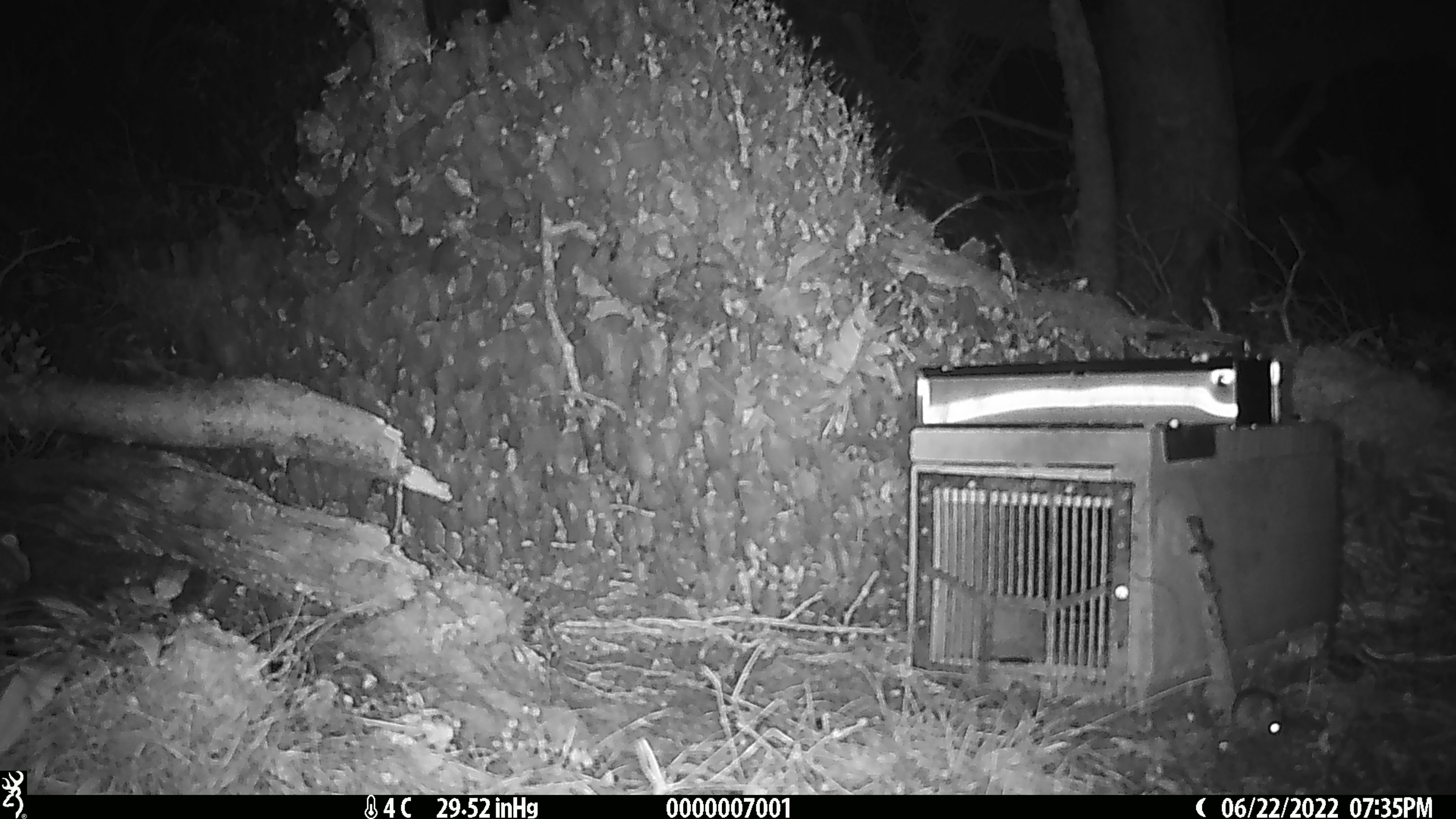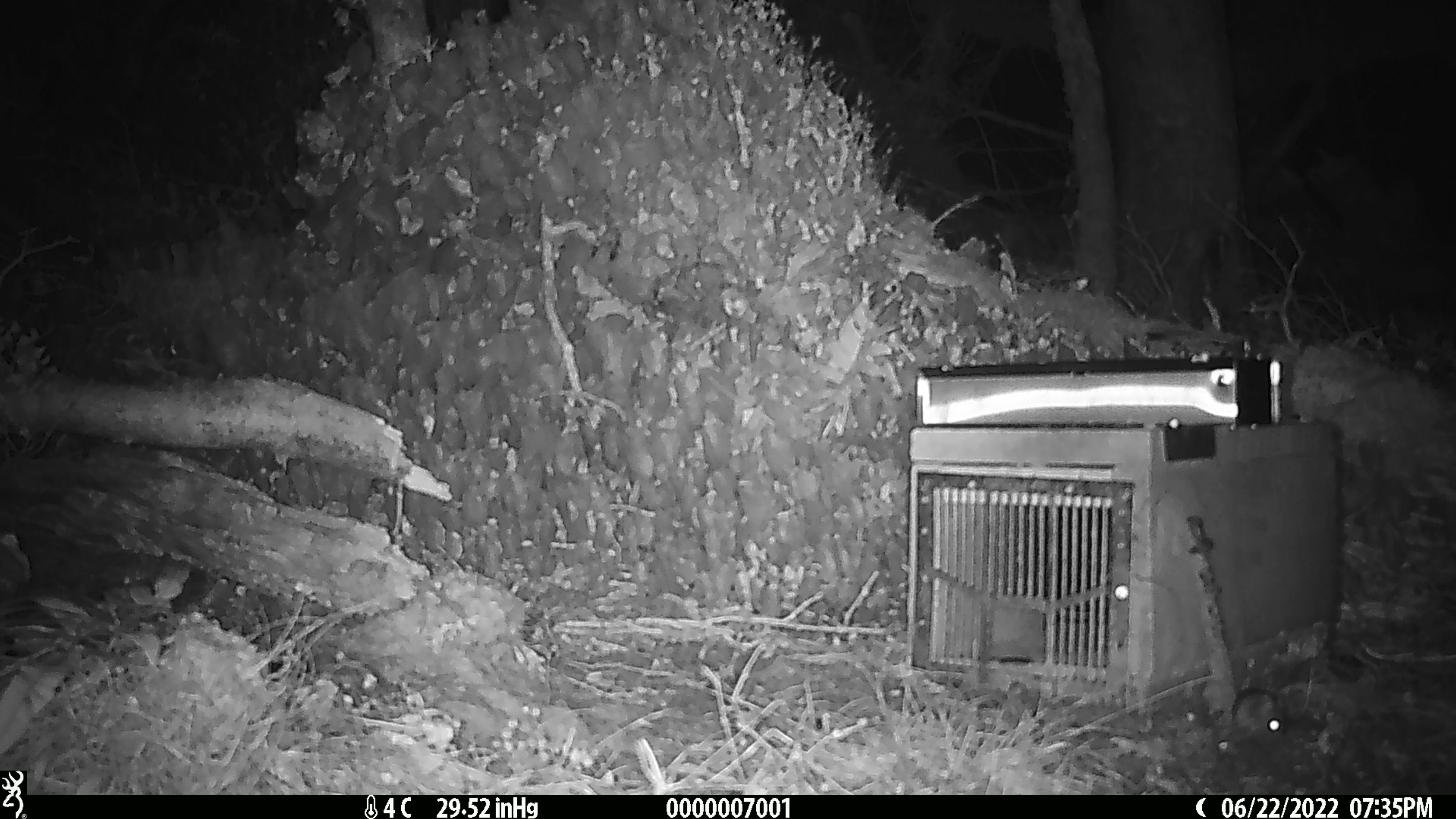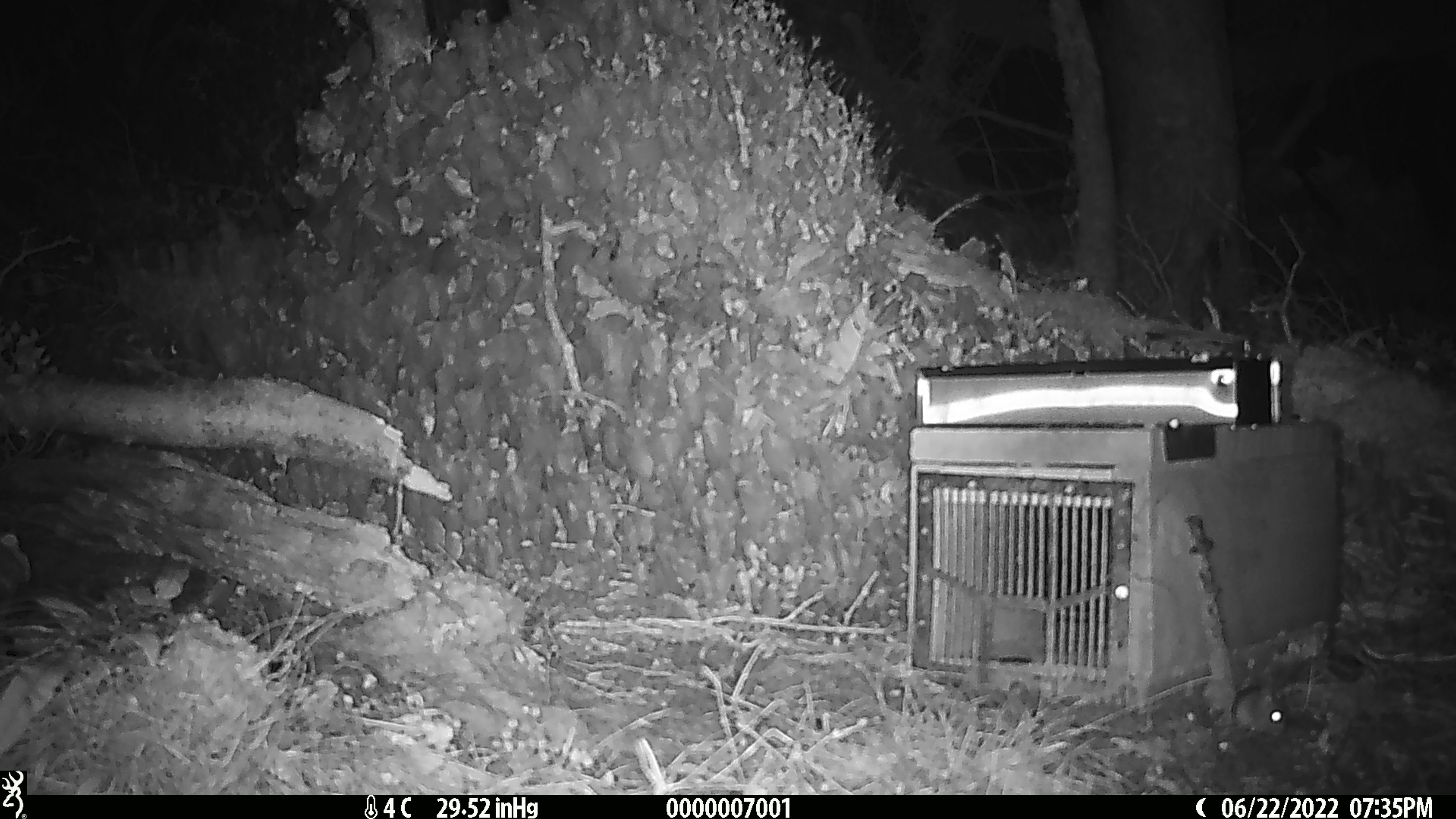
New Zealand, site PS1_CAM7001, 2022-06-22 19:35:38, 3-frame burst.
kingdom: Animalia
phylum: Chordata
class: Mammalia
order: Rodentia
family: Muridae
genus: Mus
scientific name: Mus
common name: mouse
Mouse (Mus).